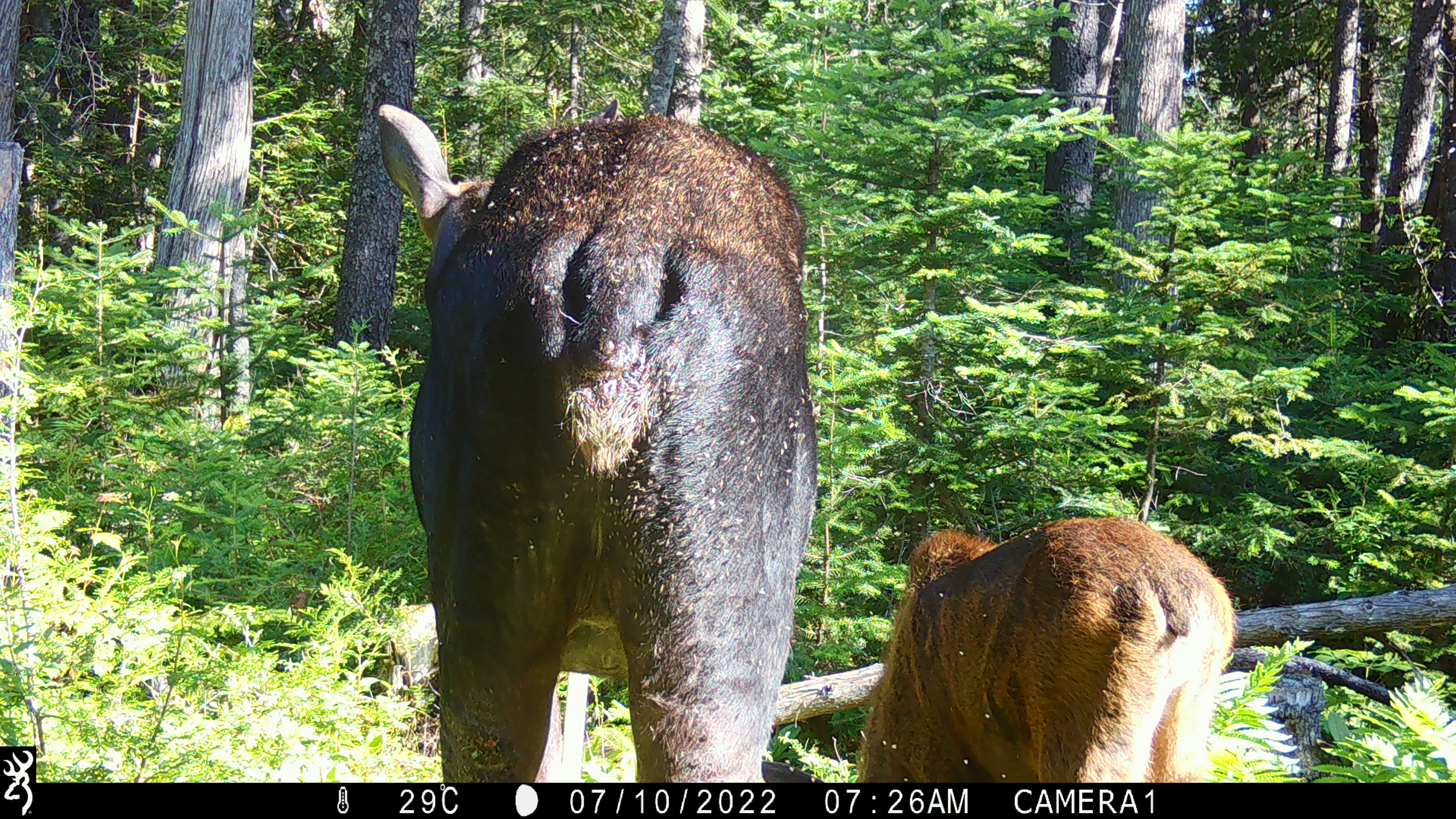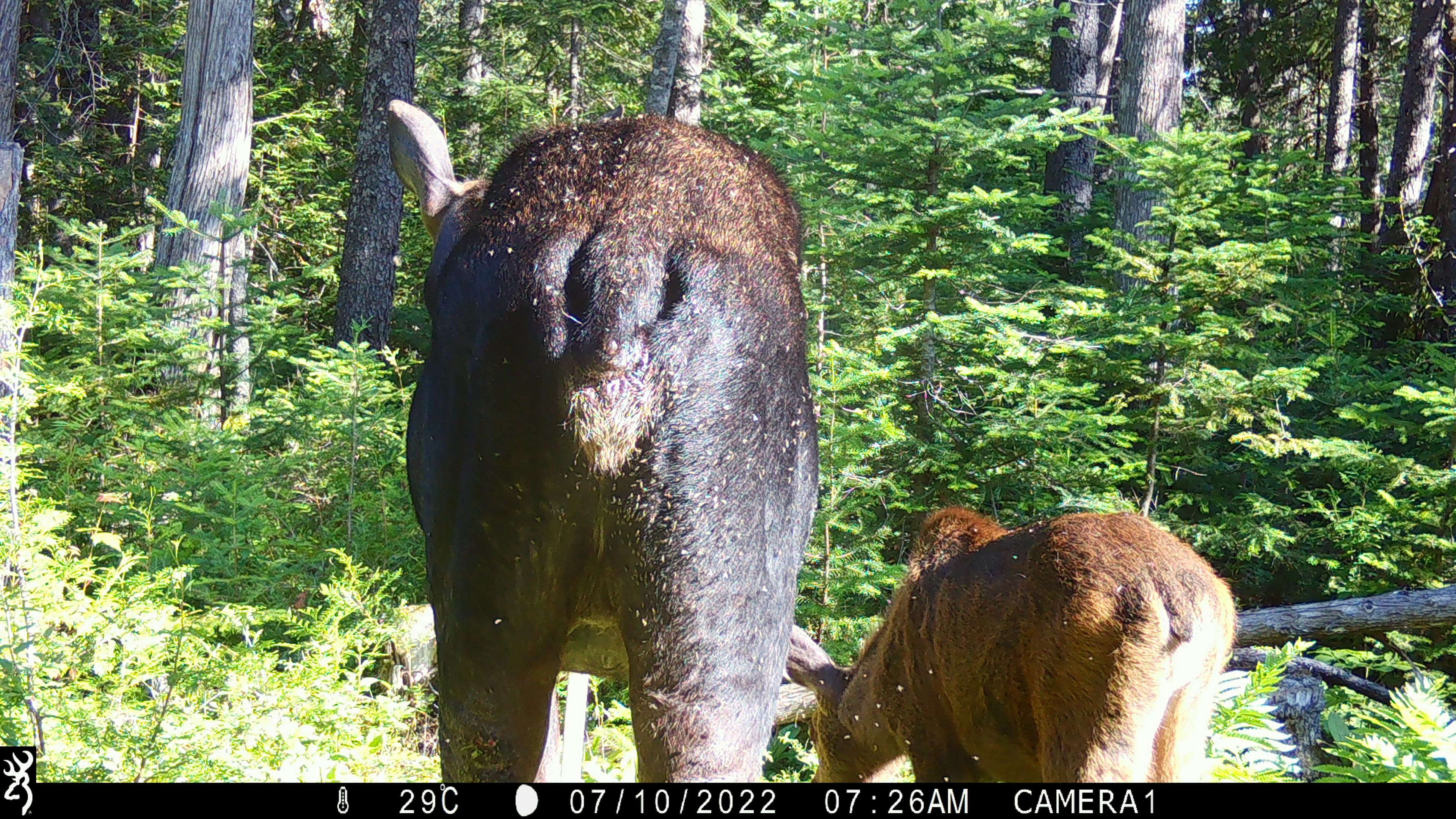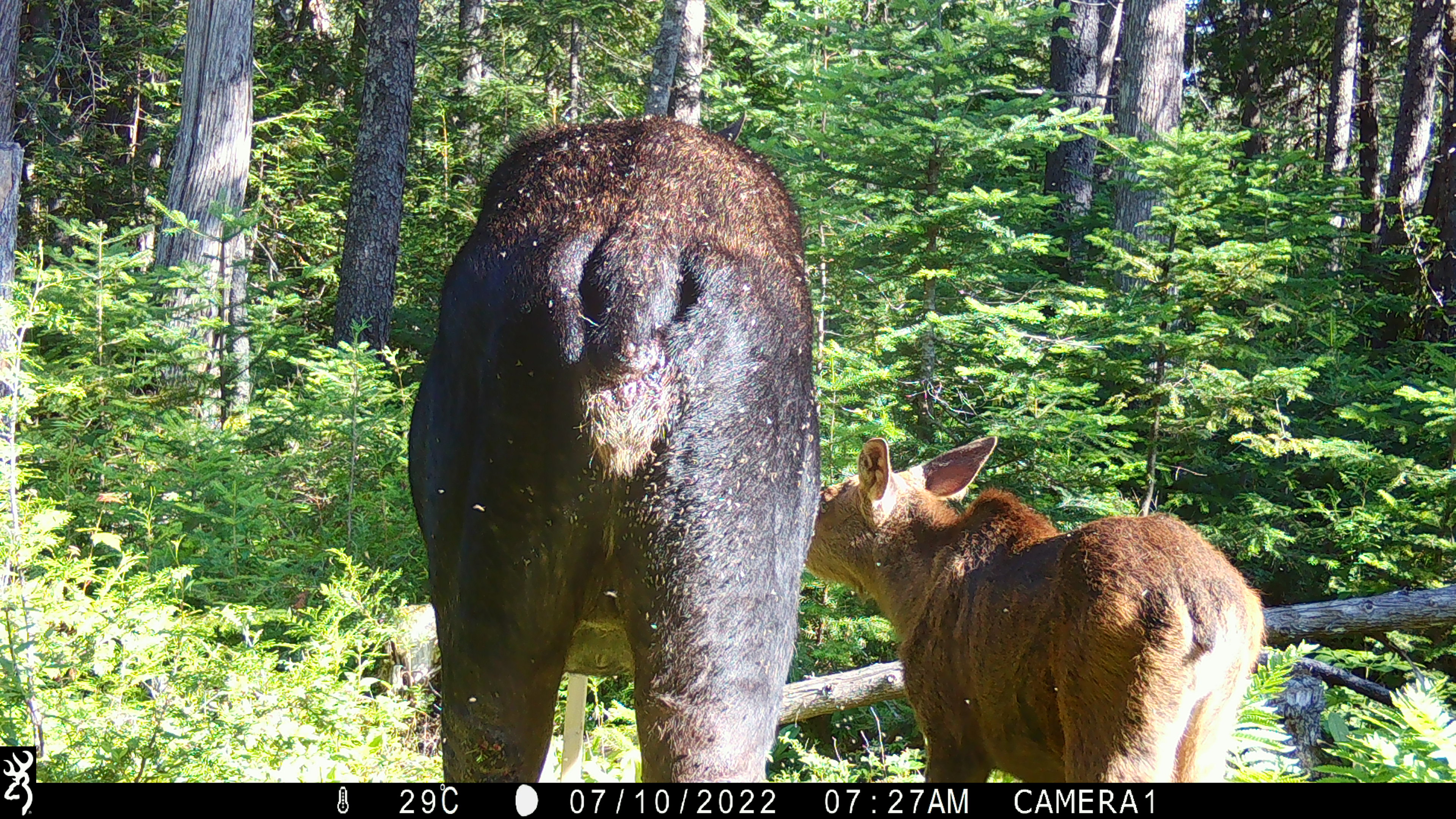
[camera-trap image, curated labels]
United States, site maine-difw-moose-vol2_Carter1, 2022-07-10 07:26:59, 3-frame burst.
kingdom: Animalia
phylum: Chordata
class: Mammalia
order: Artiodactyla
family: Cervidae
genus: Alces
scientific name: Alces alces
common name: moose